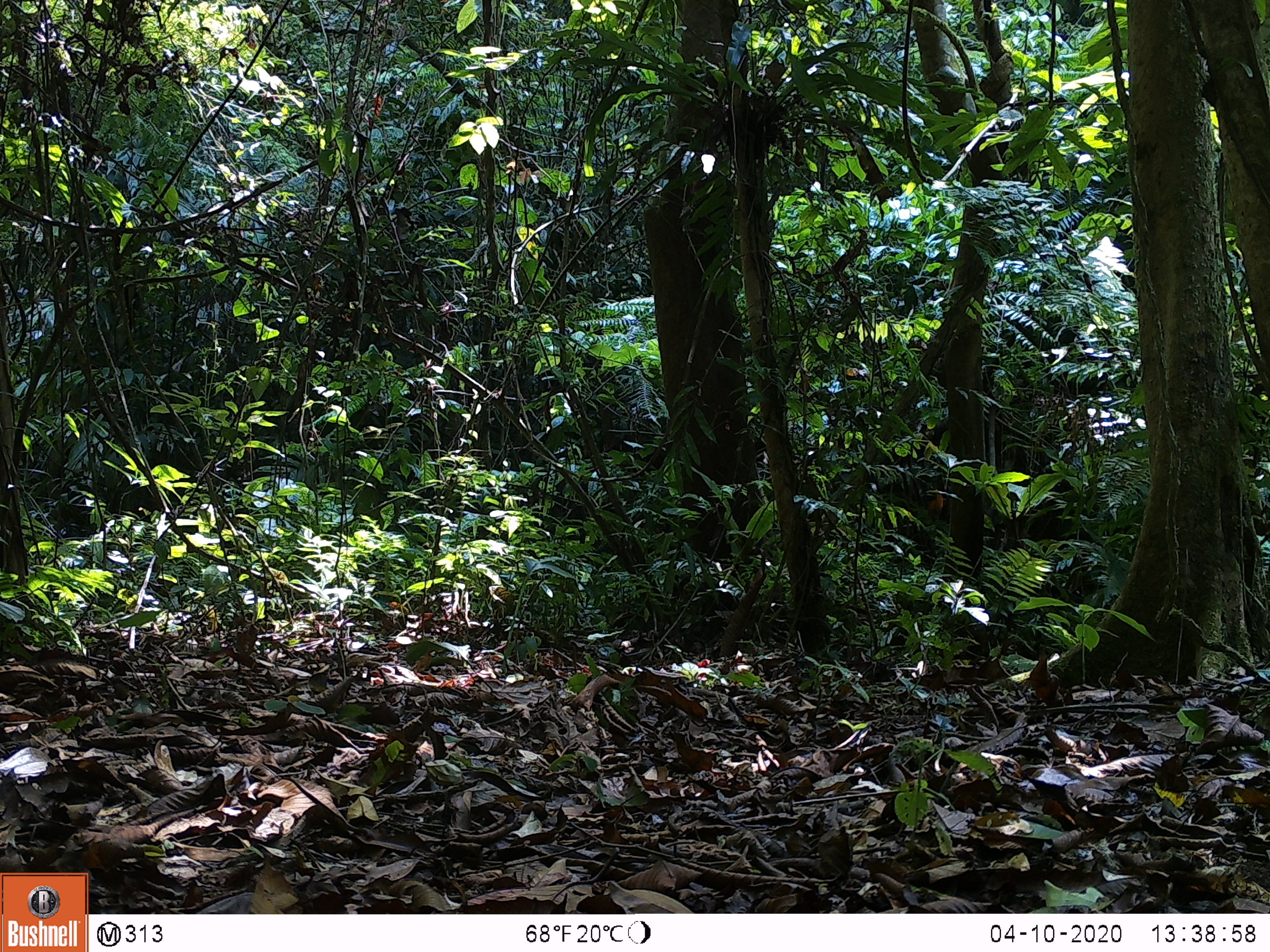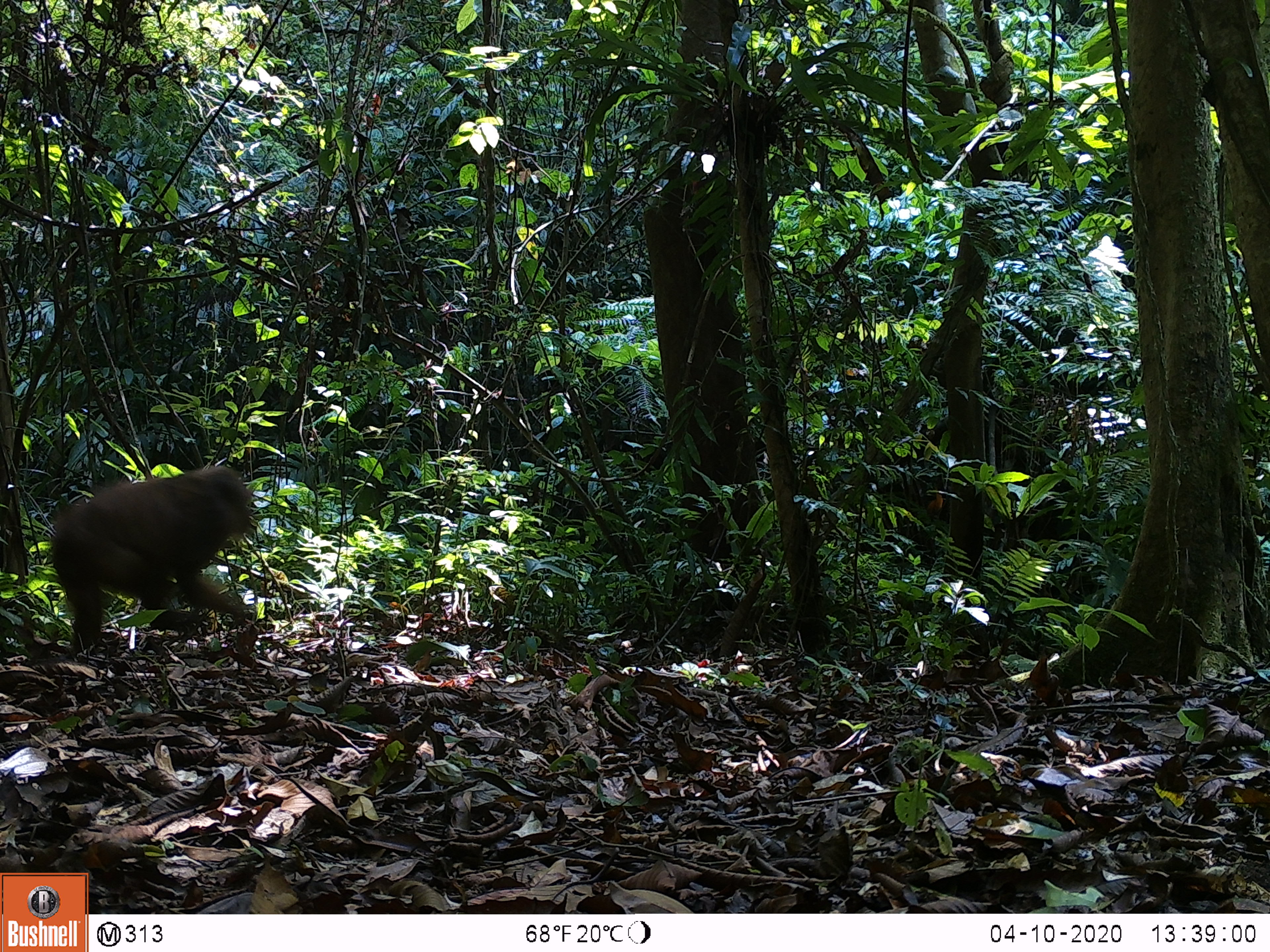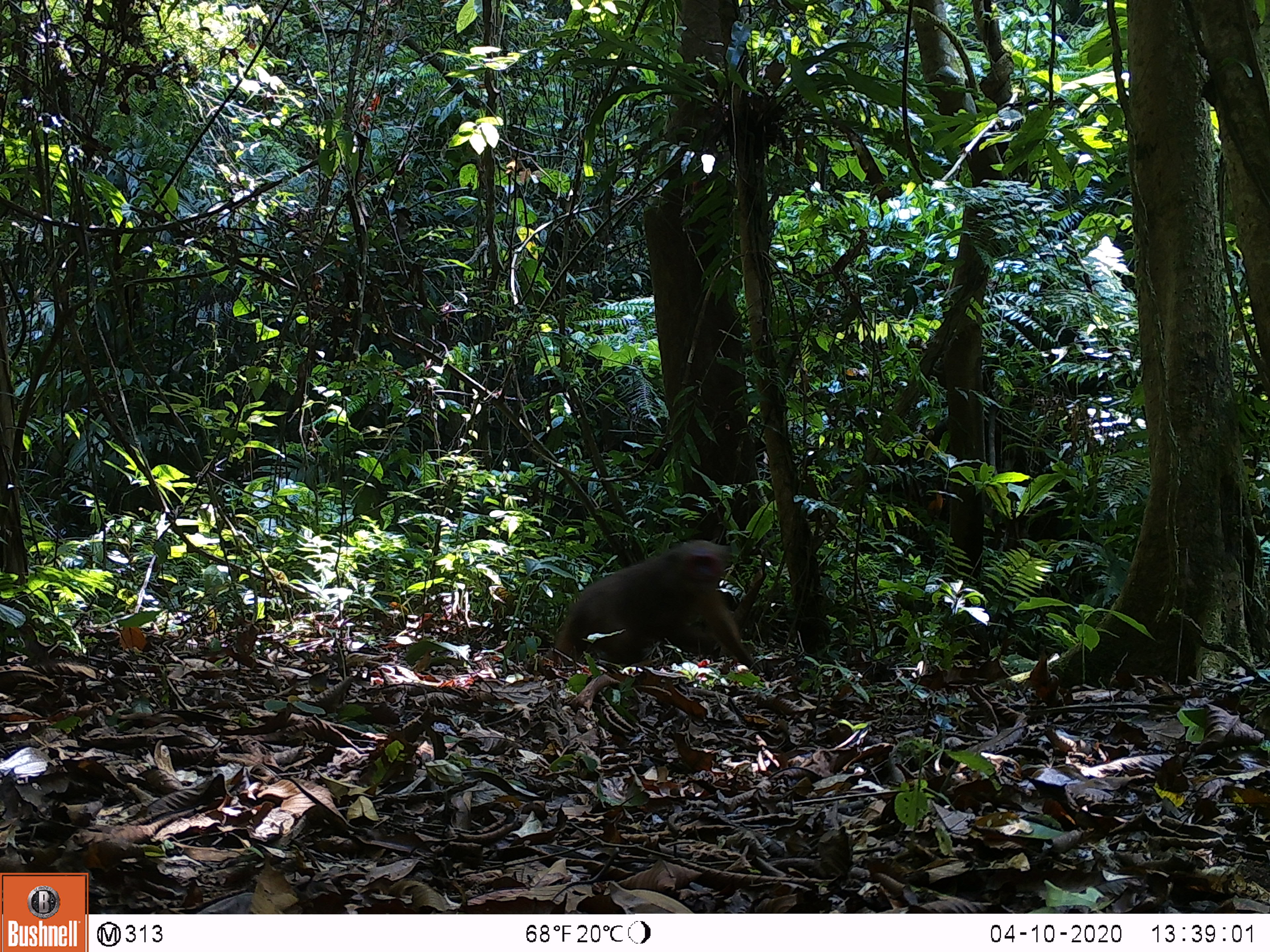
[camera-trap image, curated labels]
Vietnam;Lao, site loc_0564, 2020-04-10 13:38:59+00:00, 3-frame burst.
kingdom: Animalia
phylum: Chordata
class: Mammalia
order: Primates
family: Cercopithecidae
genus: Macaca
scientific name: Macaca arctoides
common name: stump-tailed macaque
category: stump tailed macaque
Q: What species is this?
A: Stump tailed macaque (stump-tailed macaque) (Macaca arctoides).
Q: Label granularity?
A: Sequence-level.